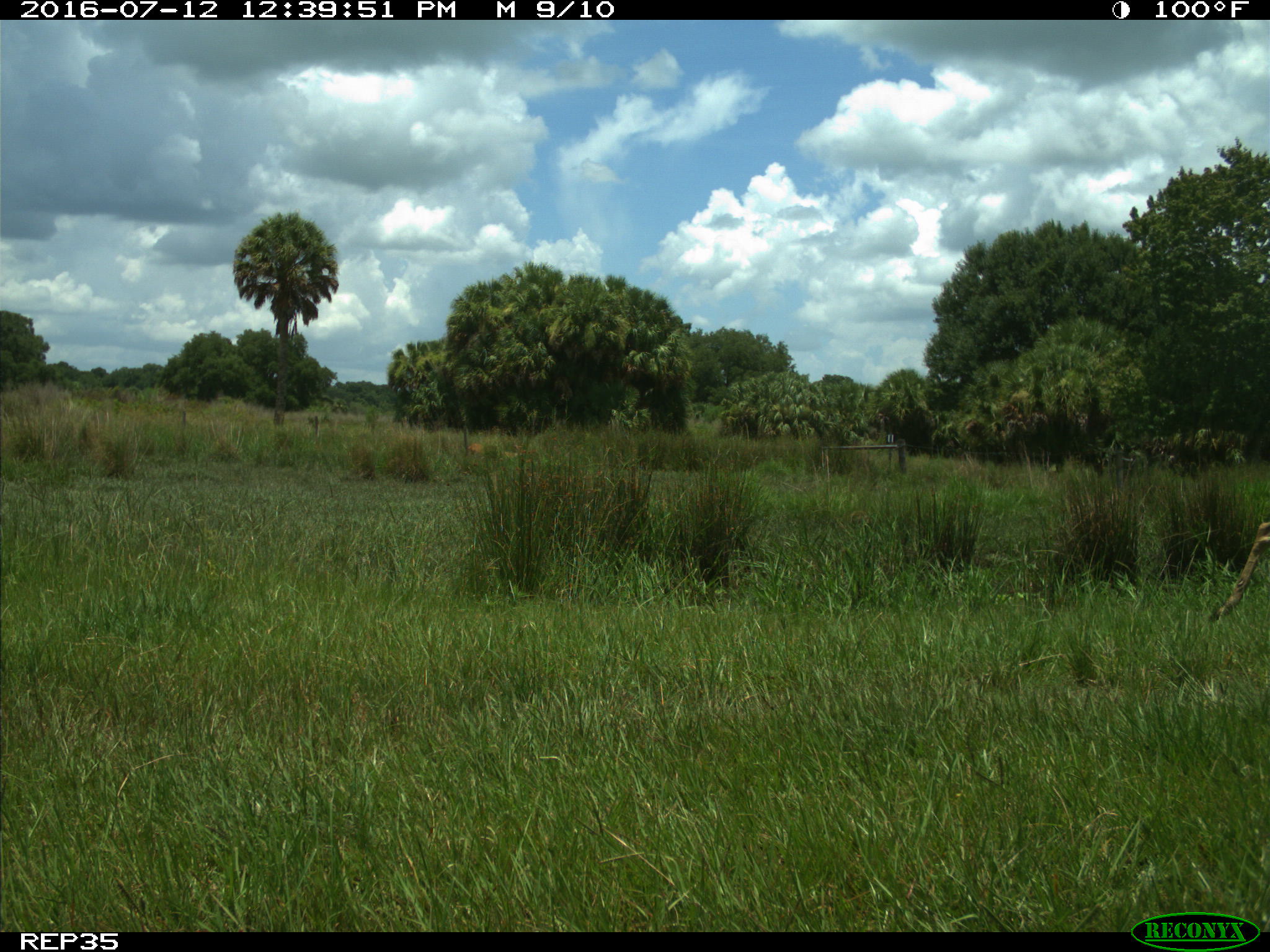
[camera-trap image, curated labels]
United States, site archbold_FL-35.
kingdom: Animalia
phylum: Chordata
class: Mammalia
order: Artiodactyla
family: Cervidae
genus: Odocoileus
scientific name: Odocoileus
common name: deer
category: unidentified deer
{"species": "unidentified deer (deer) (Odocoileus)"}